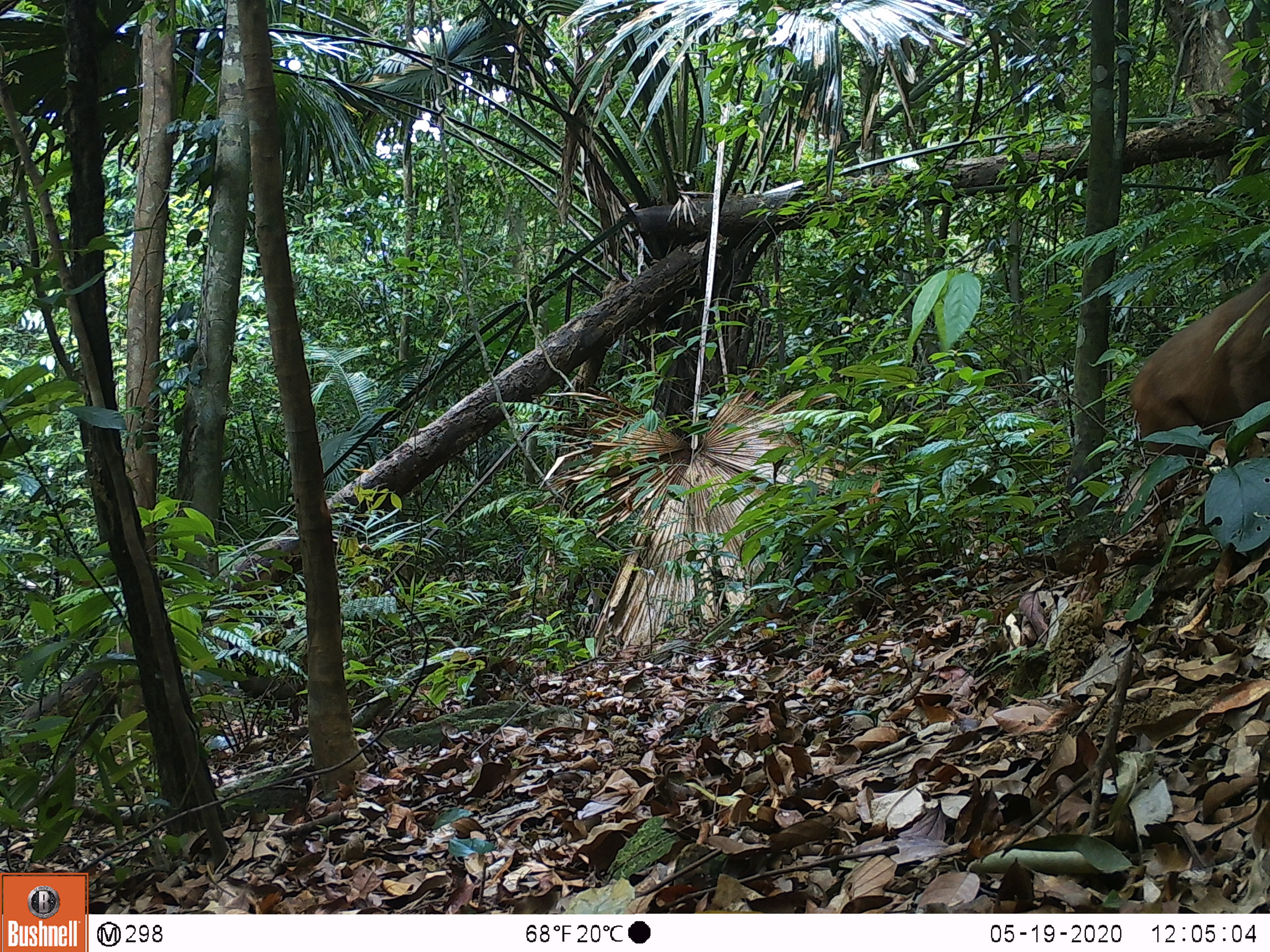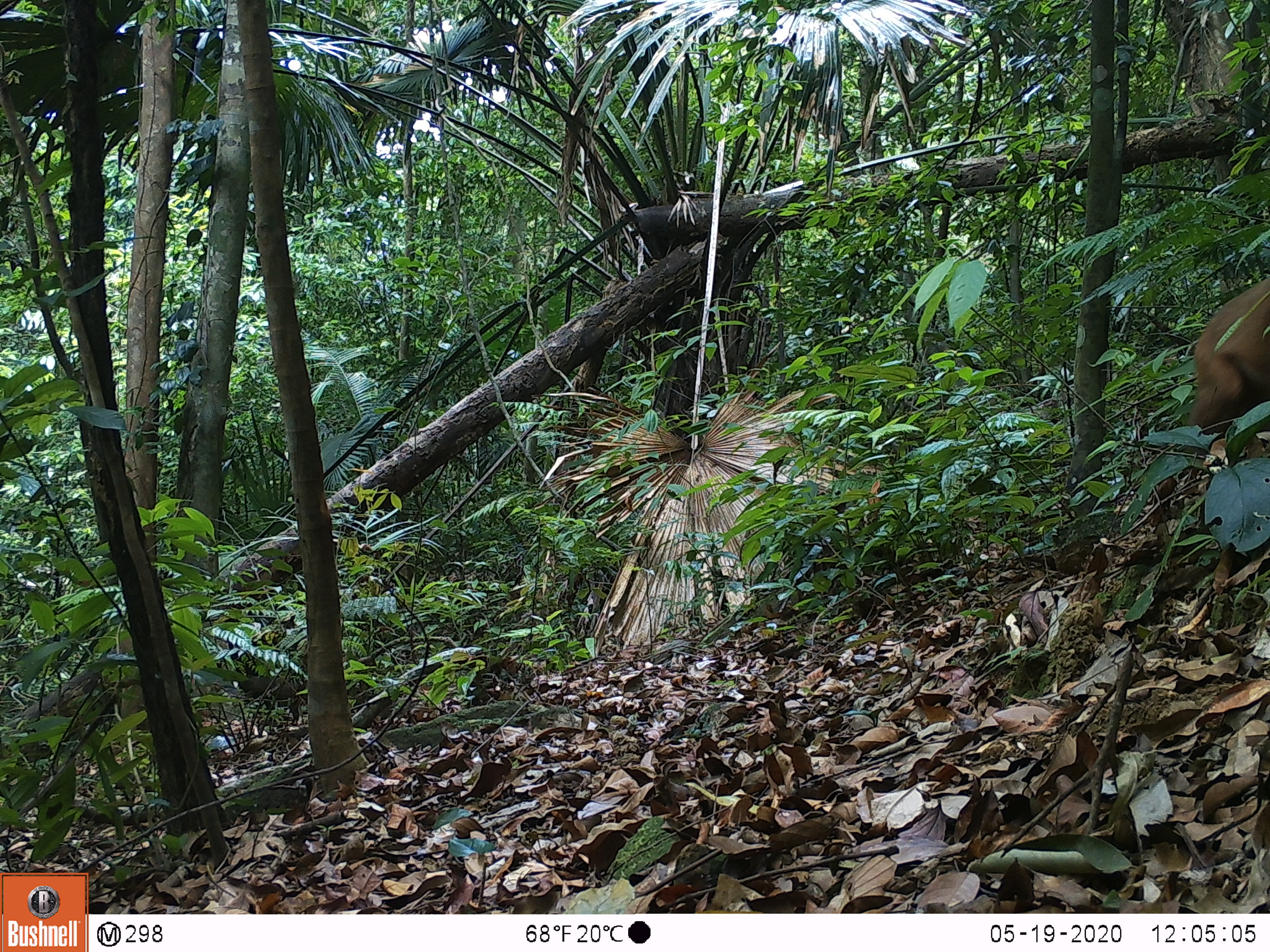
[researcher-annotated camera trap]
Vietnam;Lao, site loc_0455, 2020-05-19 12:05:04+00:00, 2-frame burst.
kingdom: Animalia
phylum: Chordata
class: Mammalia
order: Primates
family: Cercopithecidae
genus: Macaca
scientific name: Macaca arctoides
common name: stump-tailed macaque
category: stump tailed macaque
Stump tailed macaque (stump-tailed macaque) (Macaca arctoides). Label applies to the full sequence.